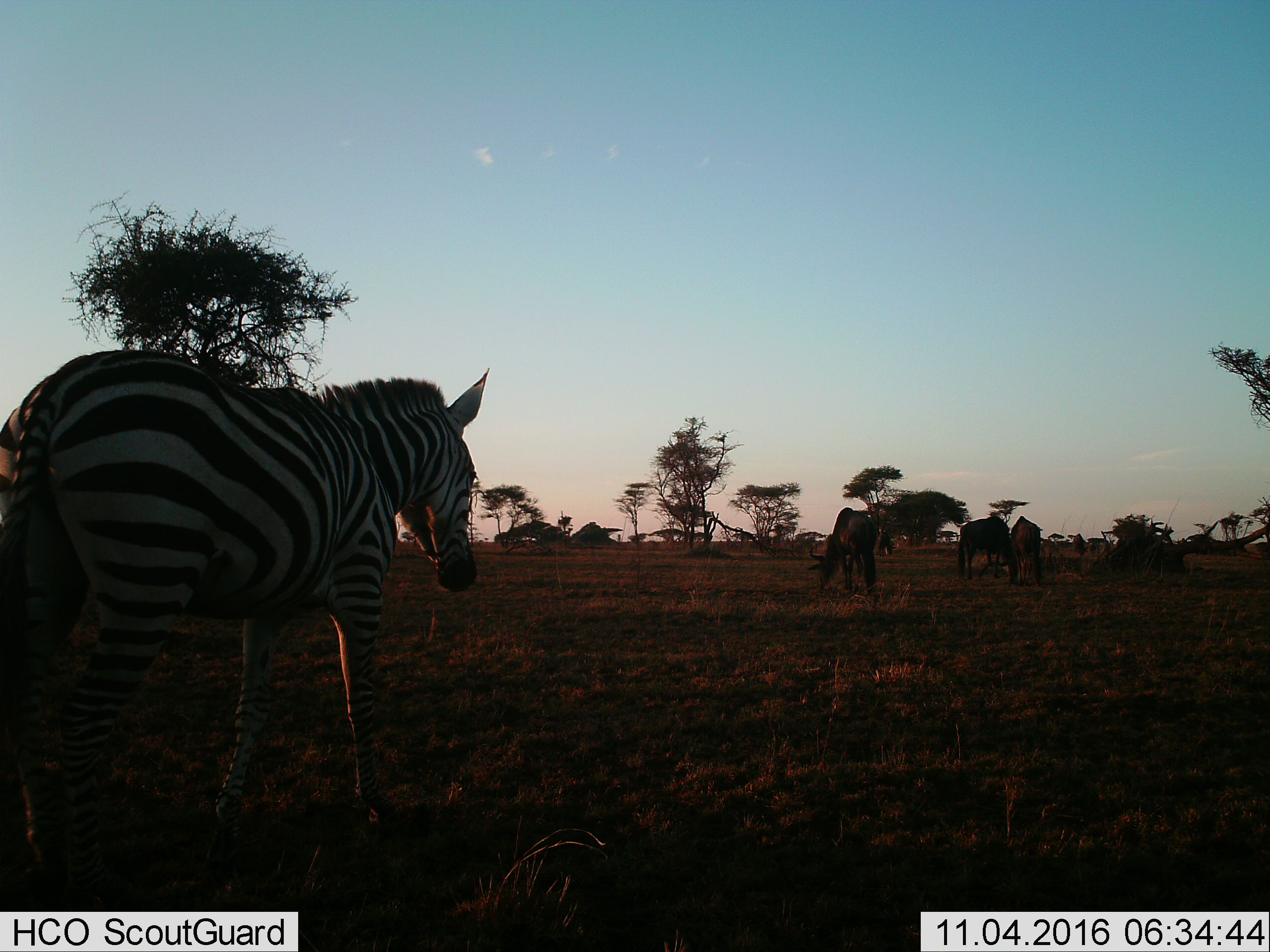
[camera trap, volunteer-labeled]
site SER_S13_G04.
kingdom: Animalia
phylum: Chordata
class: Mammalia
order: Artiodactyla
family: Bovidae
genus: Connochaetes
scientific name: Connochaetes taurinus taurinus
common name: blue wildebeest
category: wildebeestblue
Wildebeestblue (blue wildebeest) (Connochaetes taurinus taurinus), count 3. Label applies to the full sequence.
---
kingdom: Animalia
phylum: Chordata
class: Mammalia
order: Perissodactyla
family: Equidae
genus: Equus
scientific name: Equus quagga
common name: plains zebra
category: zebraplains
Zebraplains (plains zebra) (Equus quagga), count 1. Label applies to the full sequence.